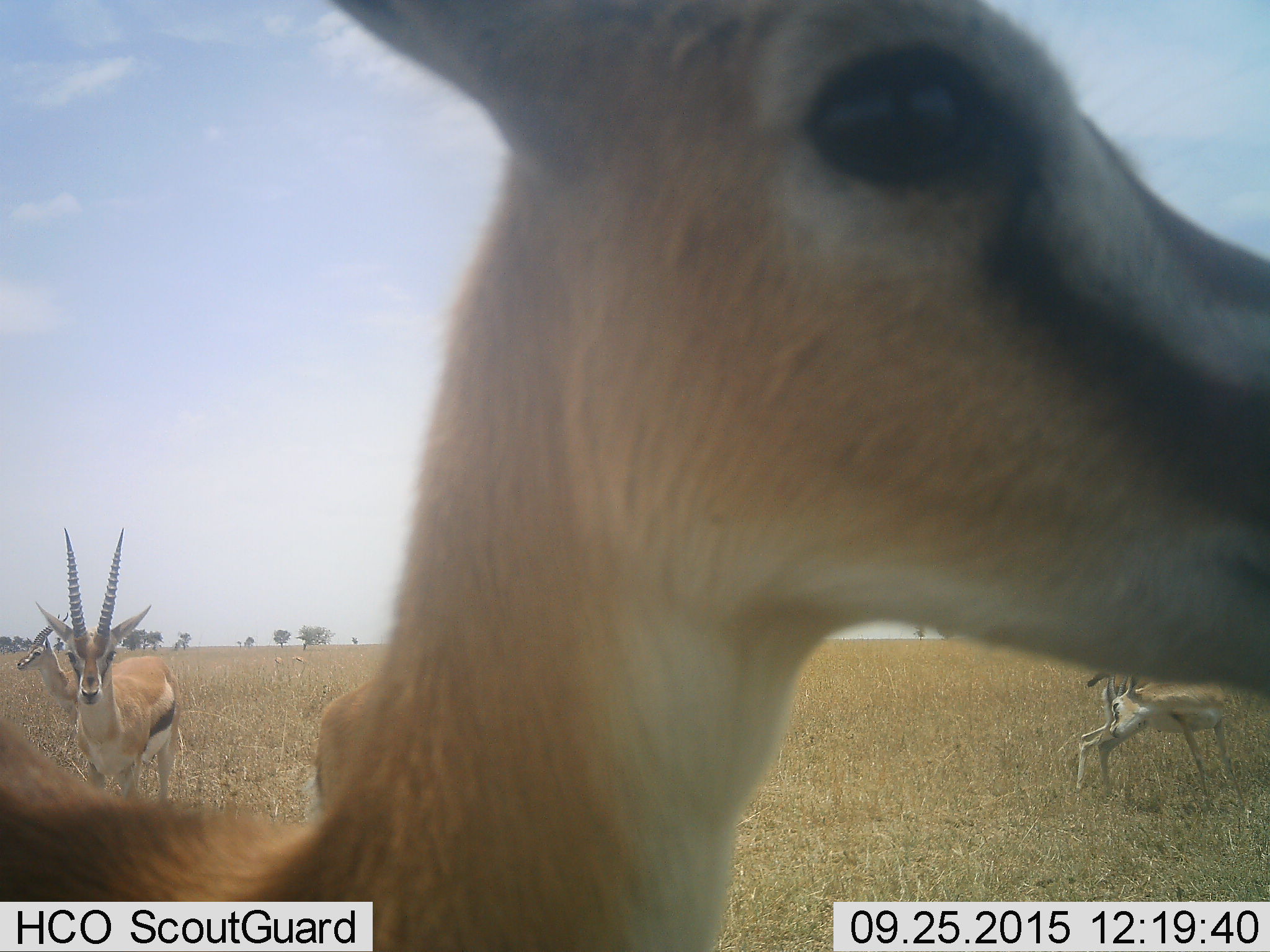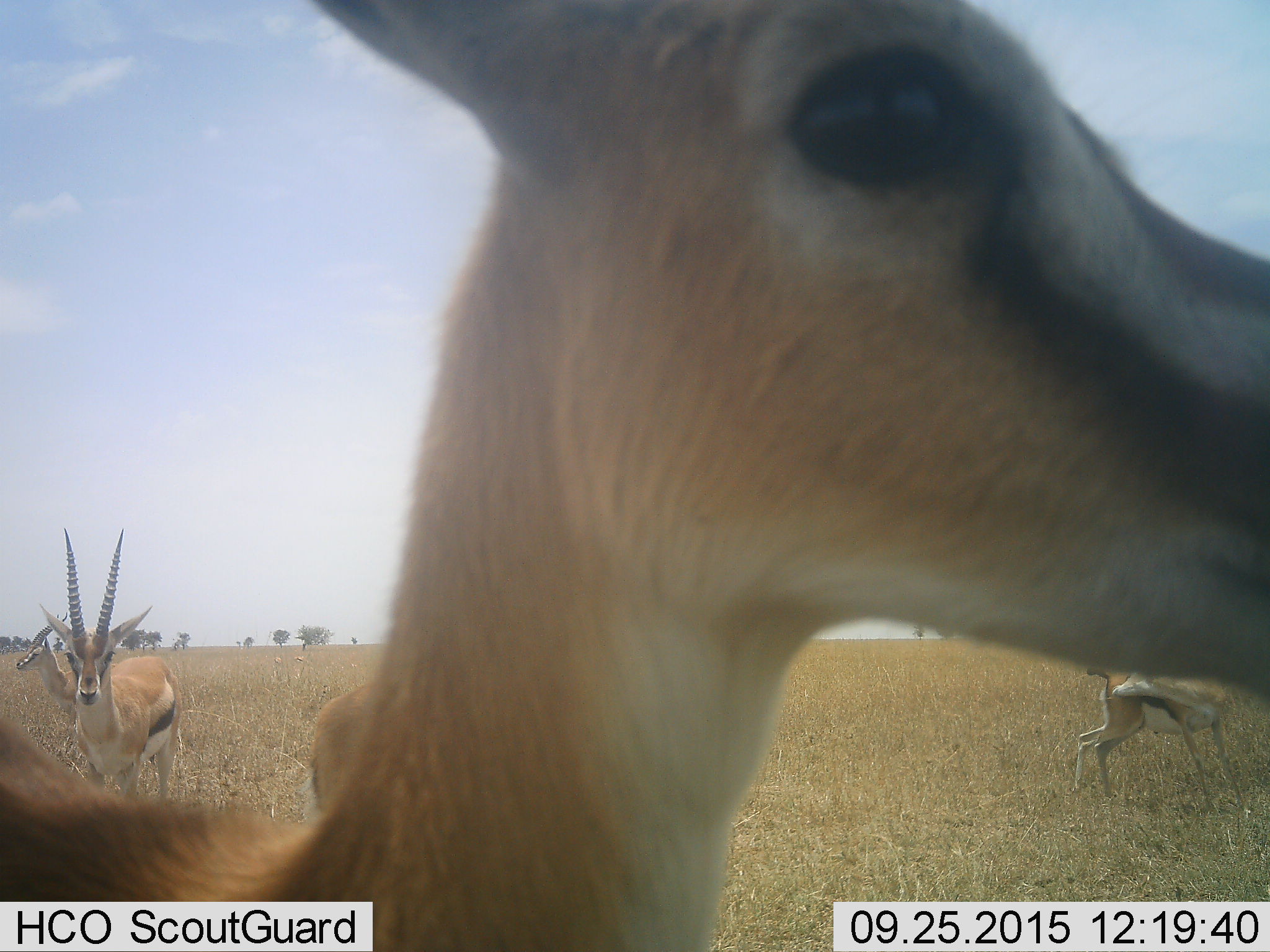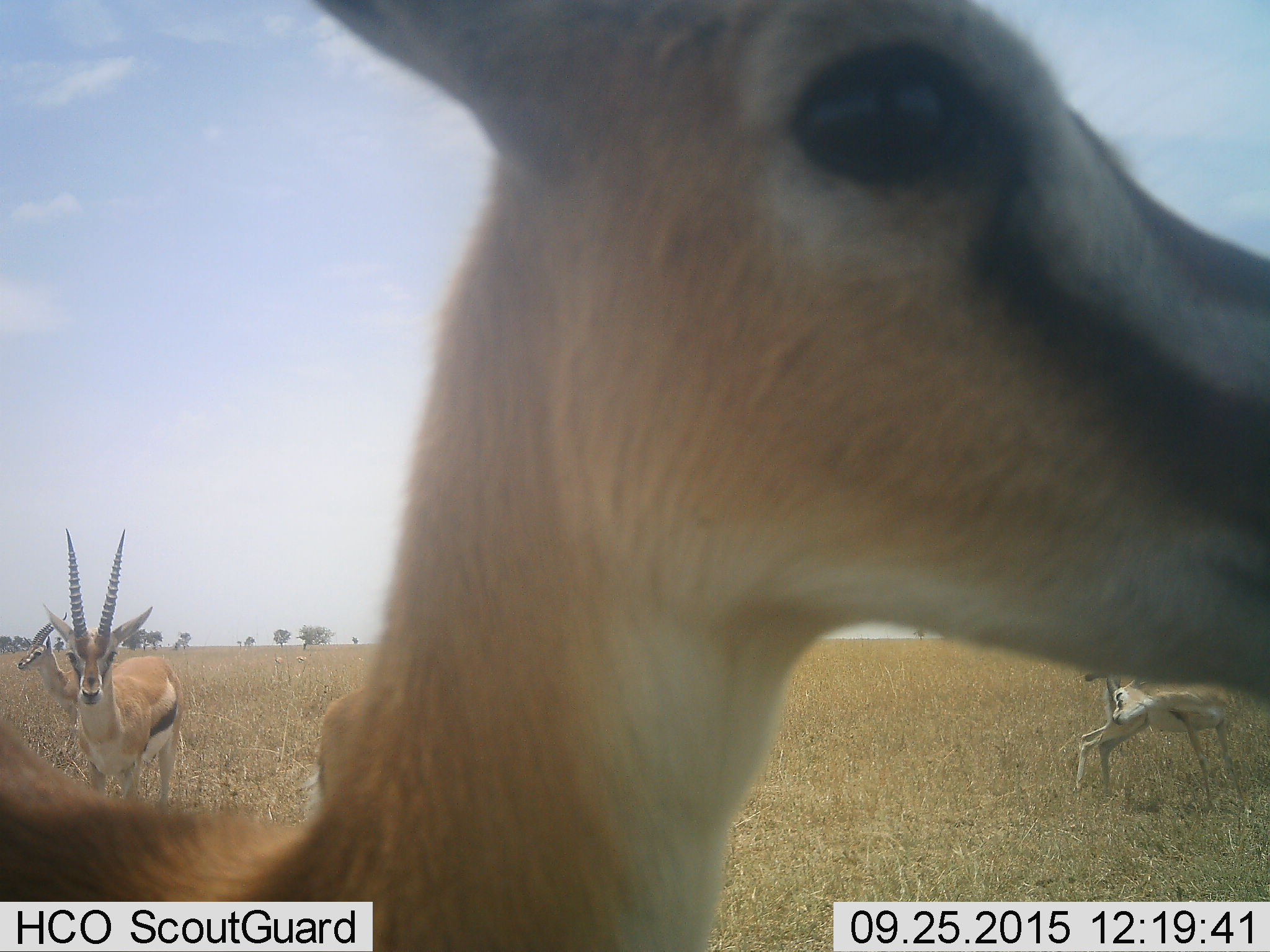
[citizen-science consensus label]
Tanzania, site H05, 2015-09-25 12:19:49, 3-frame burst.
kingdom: Animalia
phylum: Chordata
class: Mammalia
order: Artiodactyla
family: Bovidae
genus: Eudorcas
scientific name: Eudorcas thomsonii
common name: thomson's gazelle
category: gazellethomsons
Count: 5.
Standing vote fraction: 100%.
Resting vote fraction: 0%.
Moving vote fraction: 12%.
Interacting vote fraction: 0%.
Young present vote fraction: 0%.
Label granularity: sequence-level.